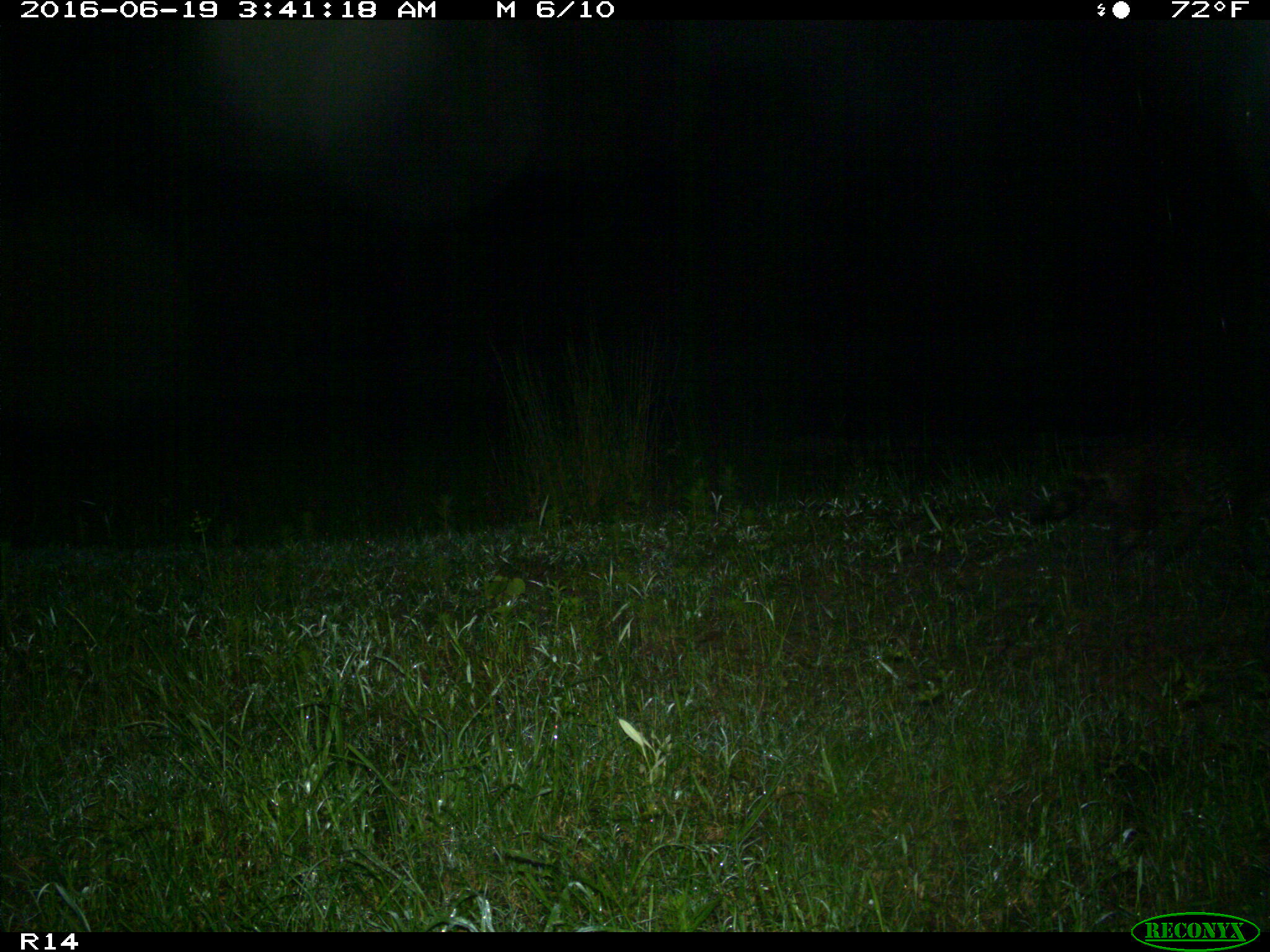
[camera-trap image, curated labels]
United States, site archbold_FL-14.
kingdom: Animalia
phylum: Chordata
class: Mammalia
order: Carnivora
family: Procyonidae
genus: Procyon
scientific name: Procyon lotor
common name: common raccoon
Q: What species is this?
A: Procyon lotor (common raccoon).